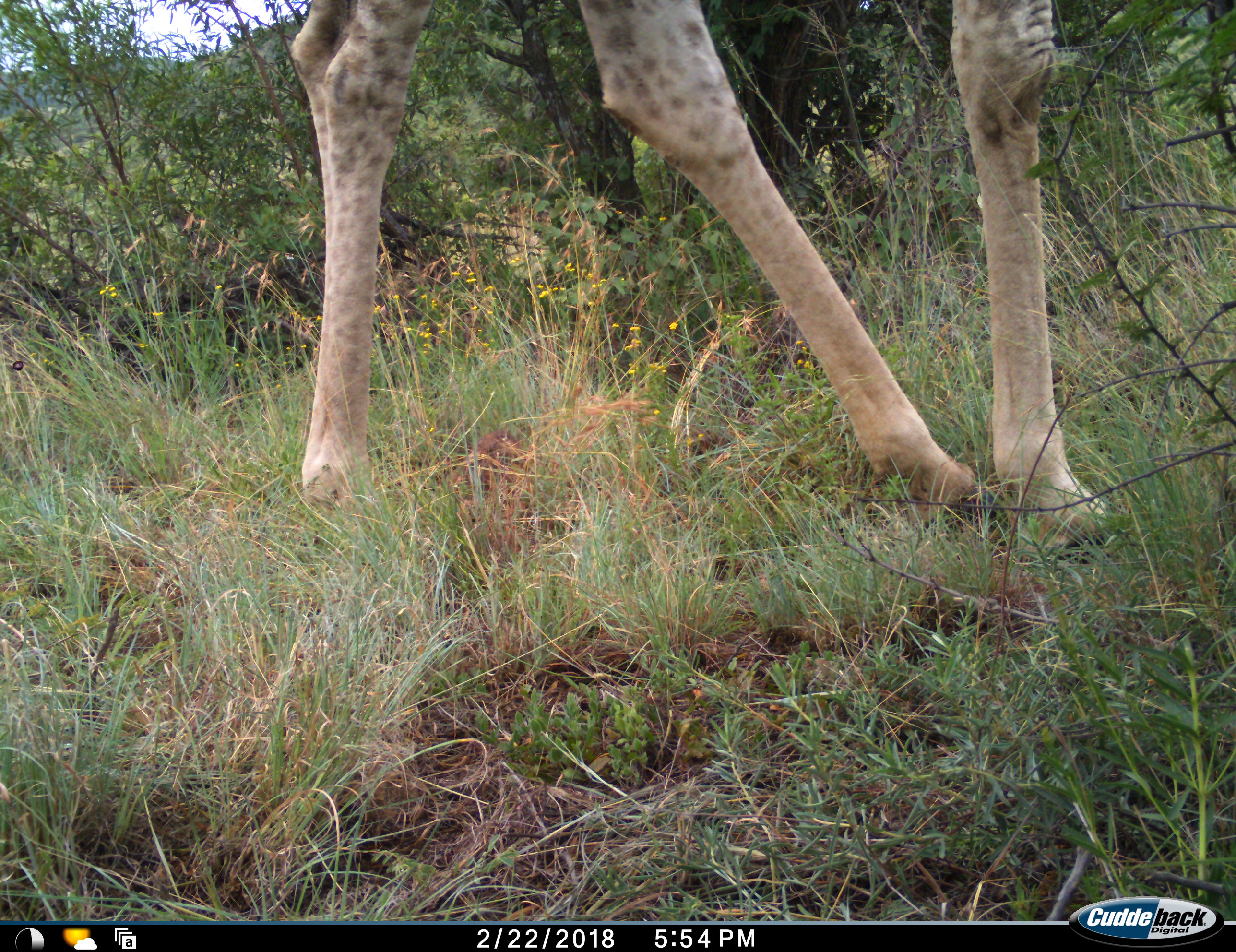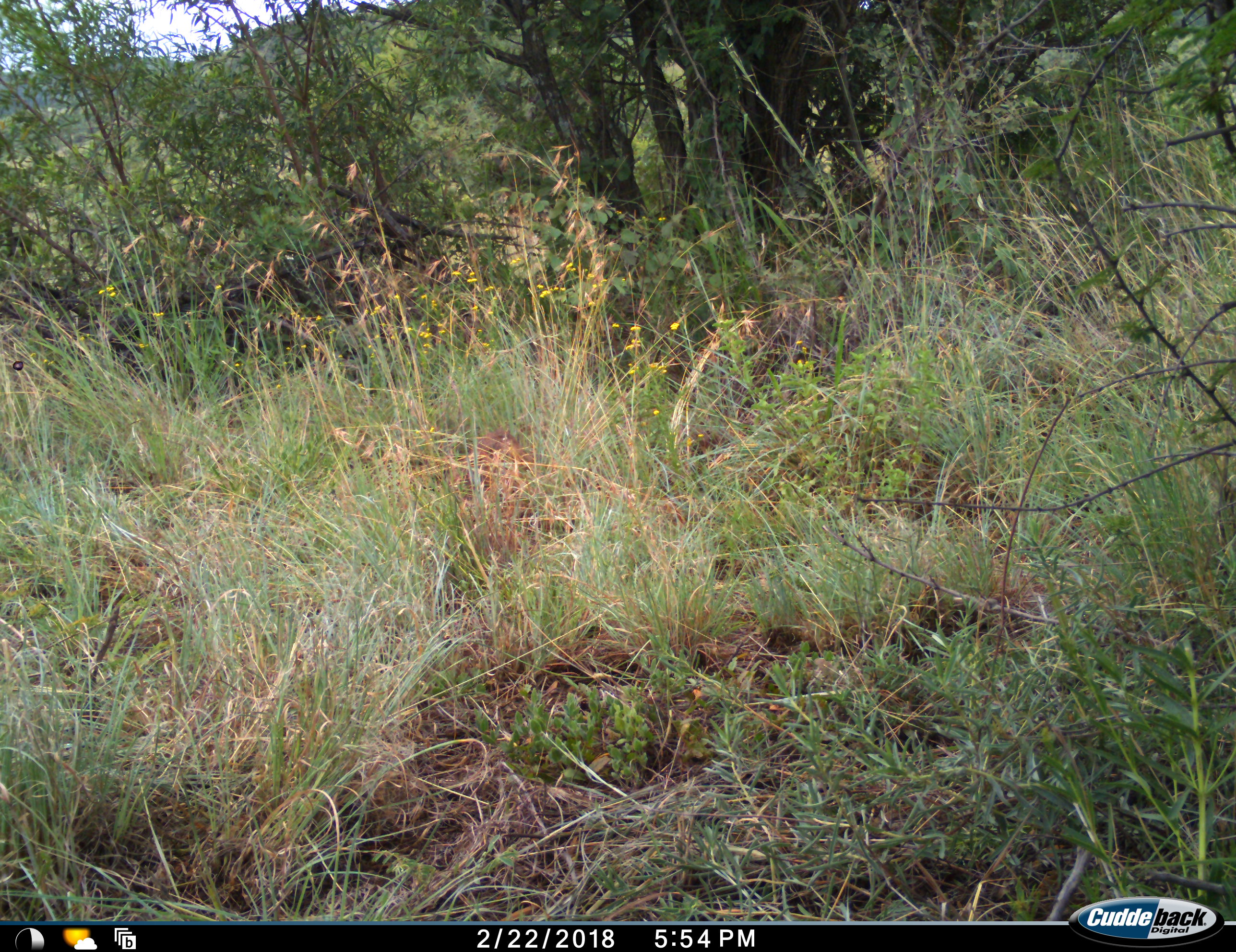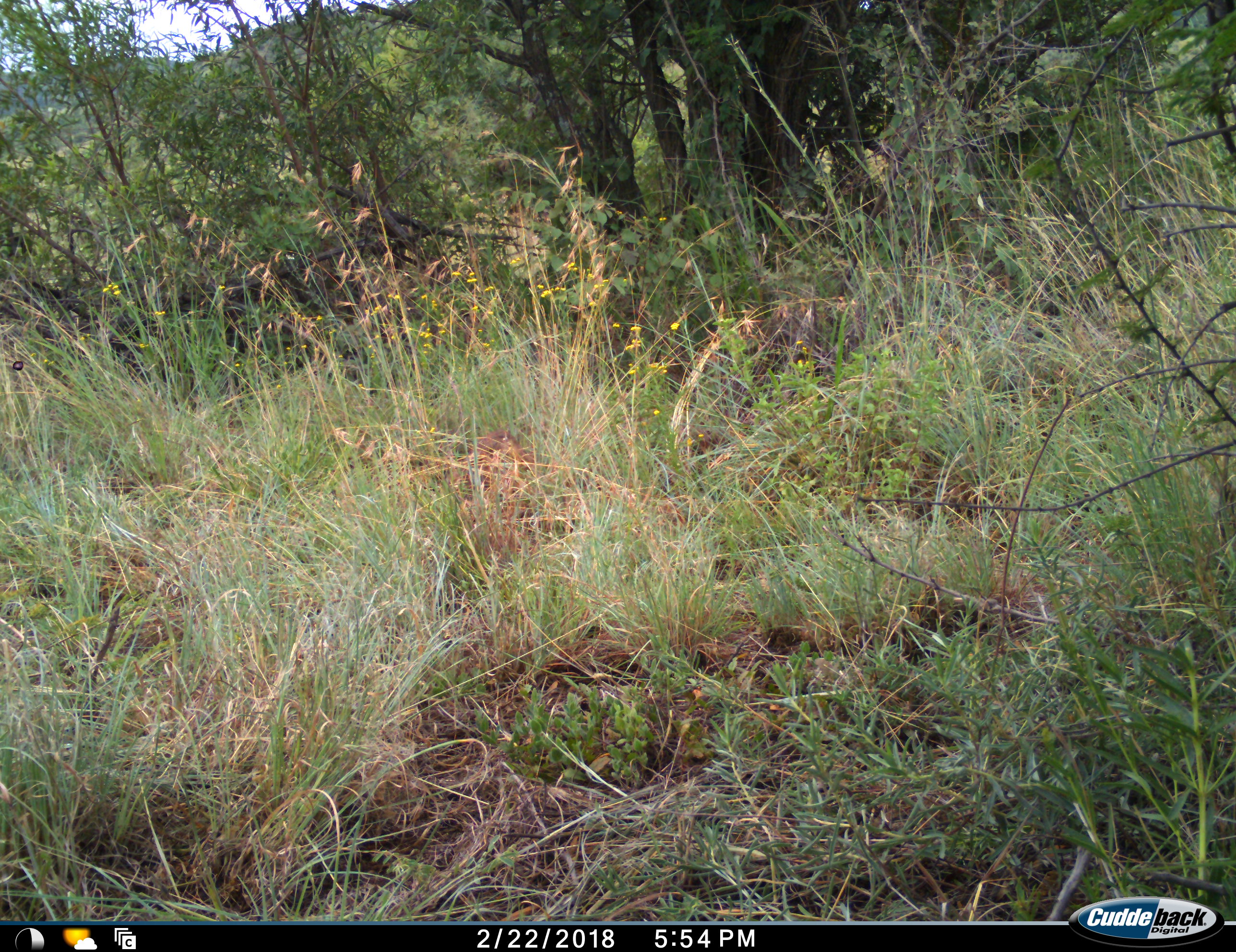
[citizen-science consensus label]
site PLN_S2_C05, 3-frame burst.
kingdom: Animalia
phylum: Chordata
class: Mammalia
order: Artiodactyla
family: Giraffidae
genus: Giraffa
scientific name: Giraffa camelopardalis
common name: giraffe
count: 1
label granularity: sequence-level